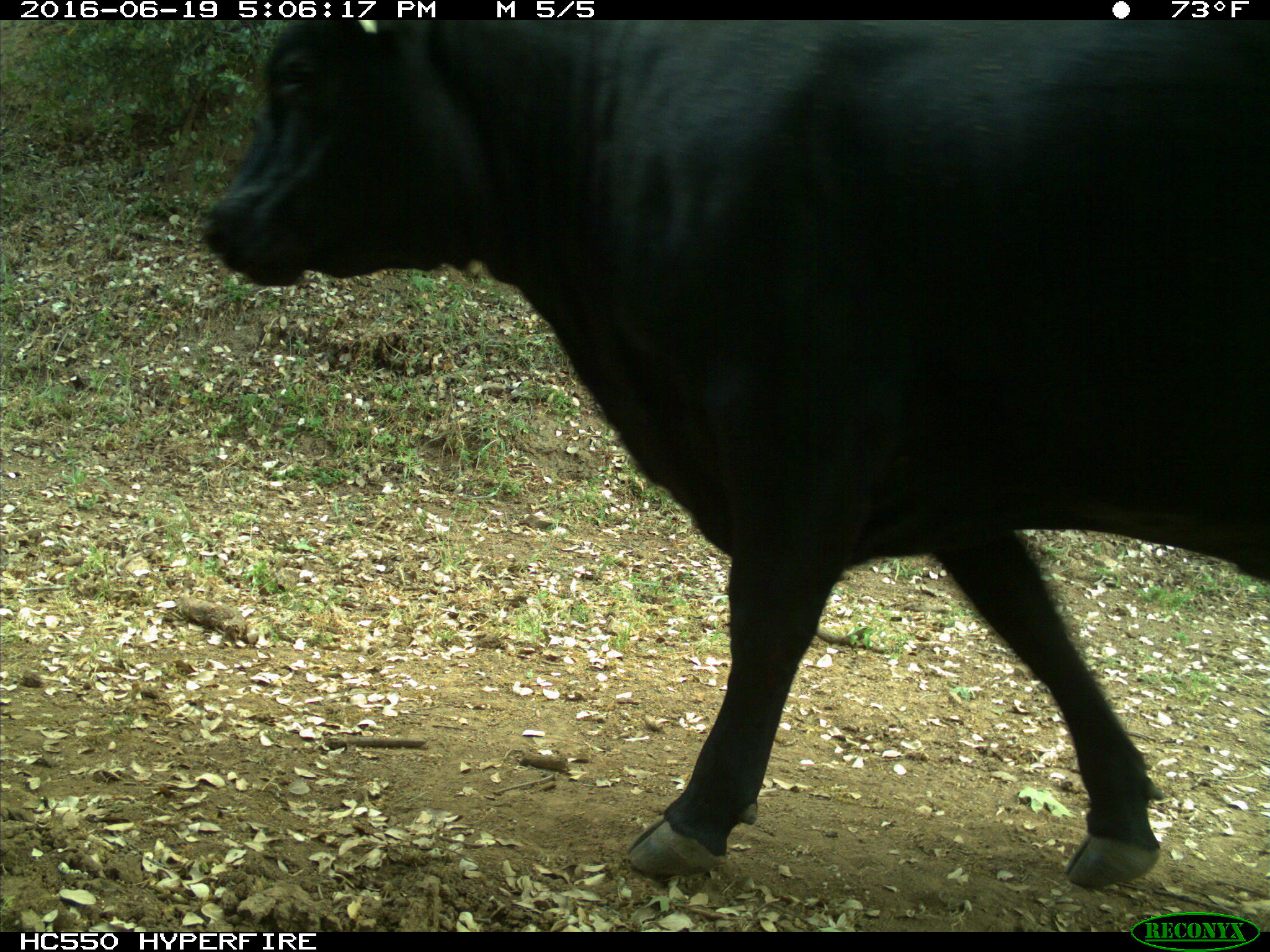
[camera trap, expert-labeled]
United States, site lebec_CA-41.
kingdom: Animalia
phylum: Chordata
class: Mammalia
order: Artiodactyla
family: Bovidae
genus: Bos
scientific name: Bos taurus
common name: domestic cow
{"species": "Bos taurus (domestic cow)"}